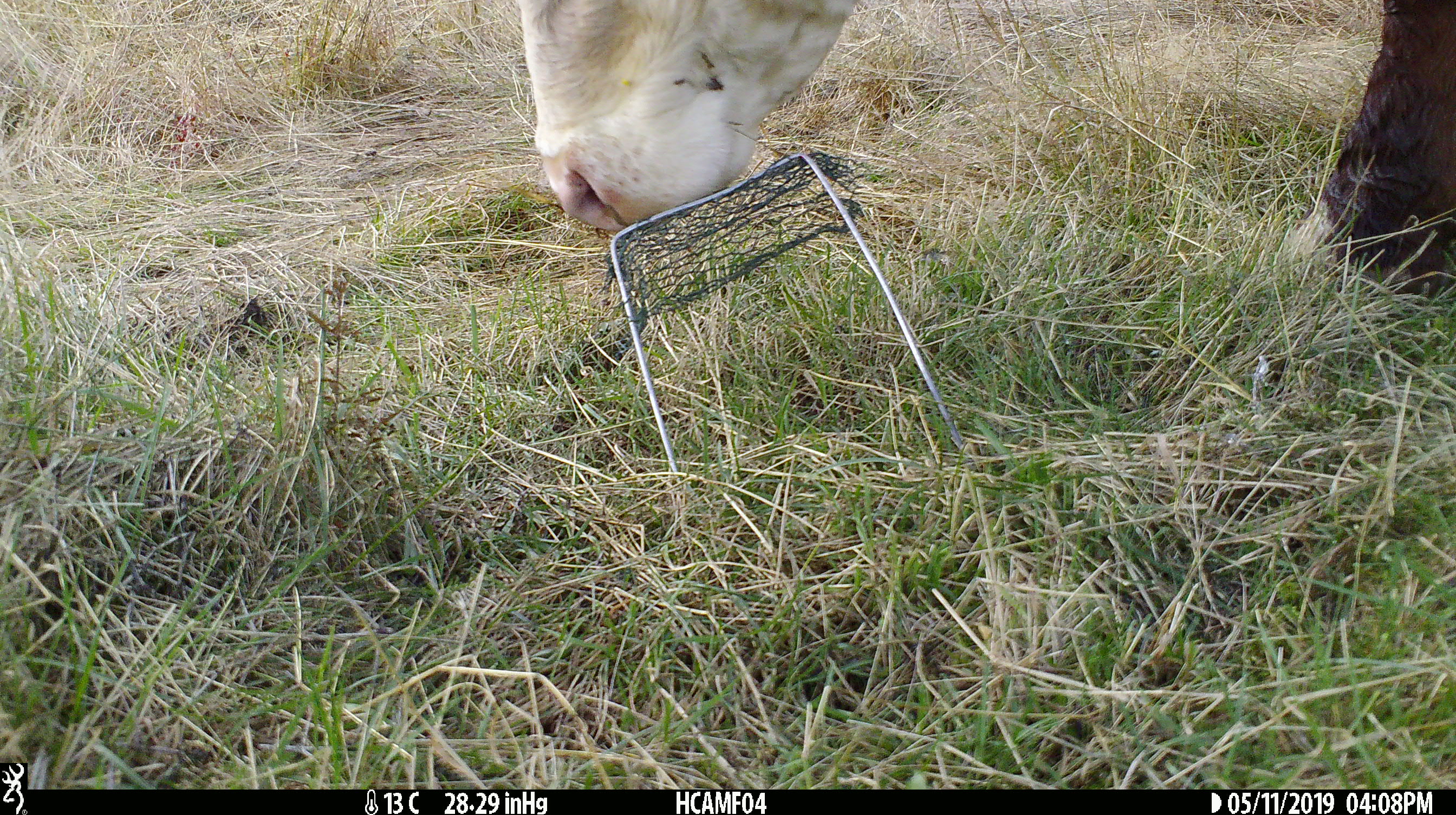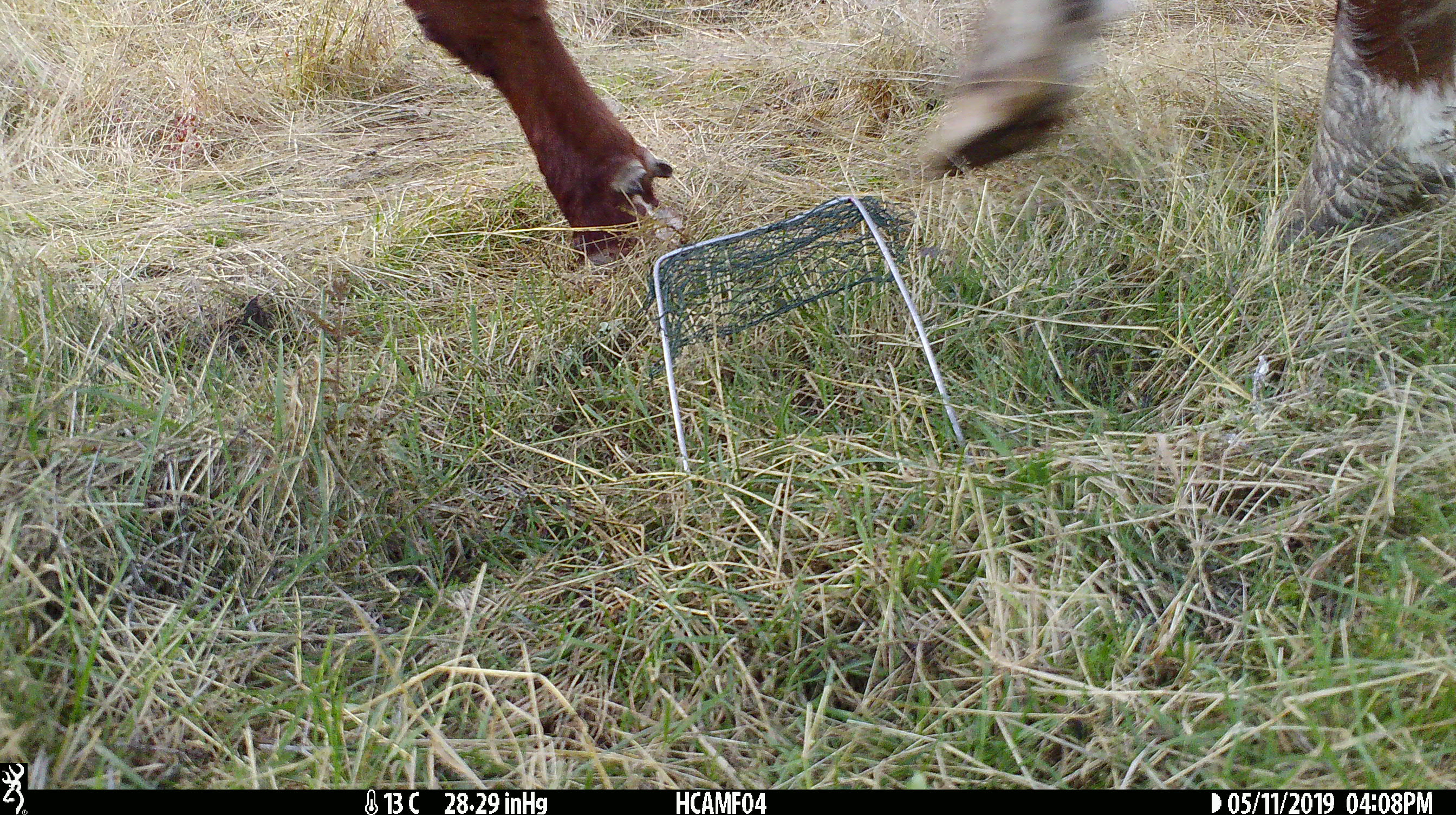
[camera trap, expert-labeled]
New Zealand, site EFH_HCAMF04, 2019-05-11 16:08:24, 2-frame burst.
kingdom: Animalia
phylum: Chordata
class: Mammalia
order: Artiodactyla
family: Bovidae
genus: Bos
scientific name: Bos taurus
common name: domestic cow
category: cow